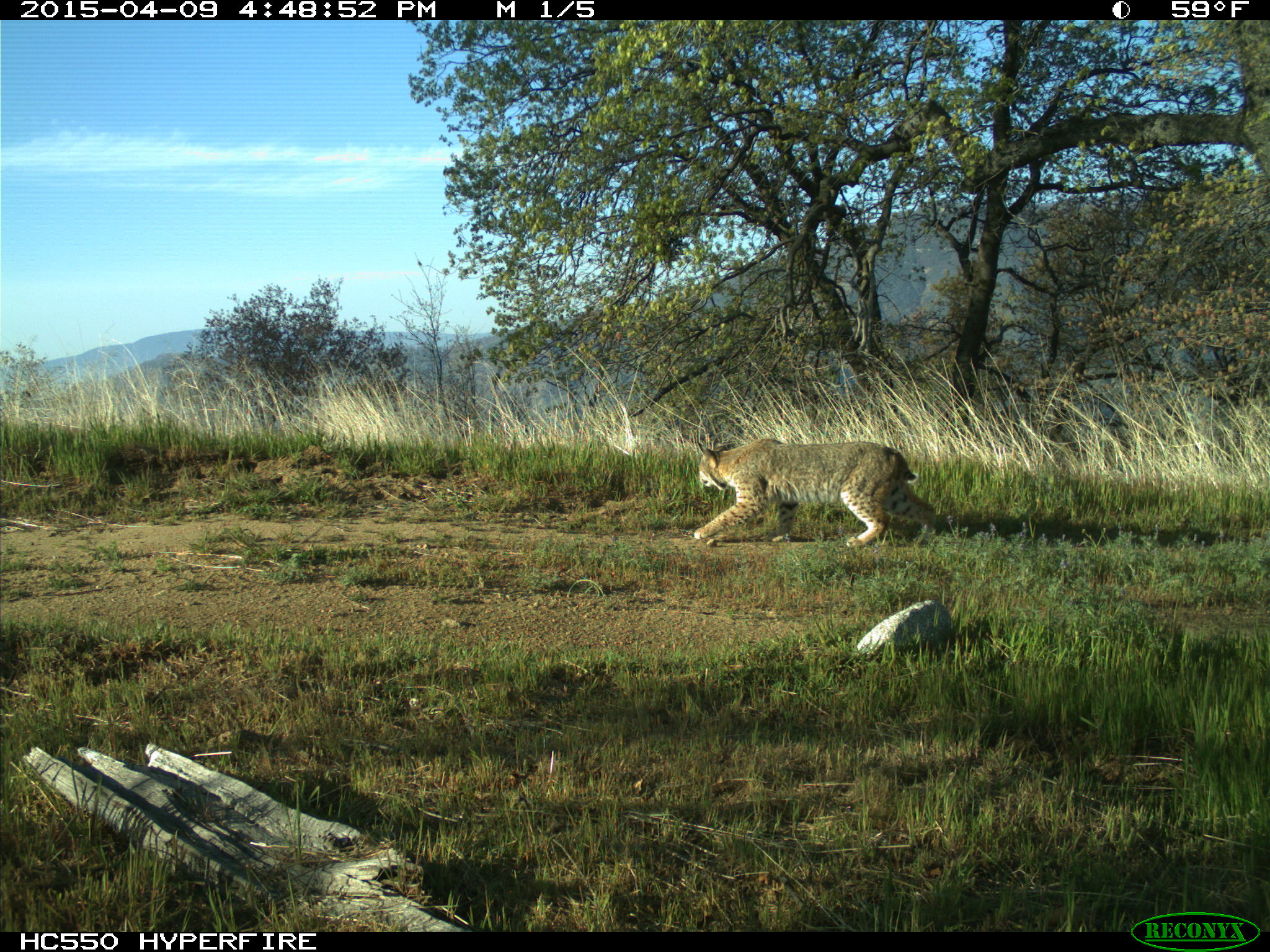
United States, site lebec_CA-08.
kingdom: Animalia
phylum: Chordata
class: Mammalia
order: Carnivora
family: Felidae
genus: Lynx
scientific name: Lynx rufus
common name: bobcat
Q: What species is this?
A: Lynx rufus (bobcat).